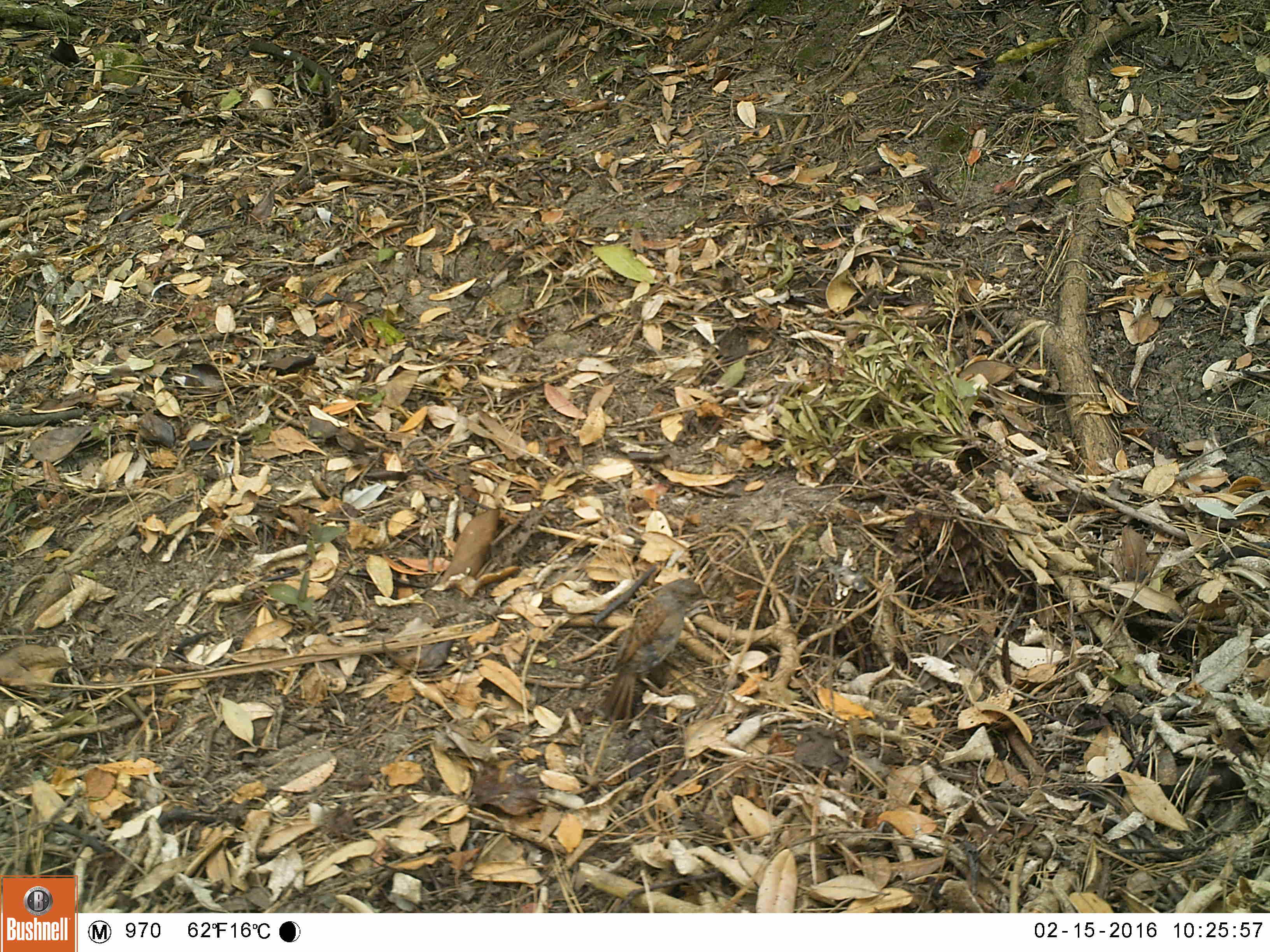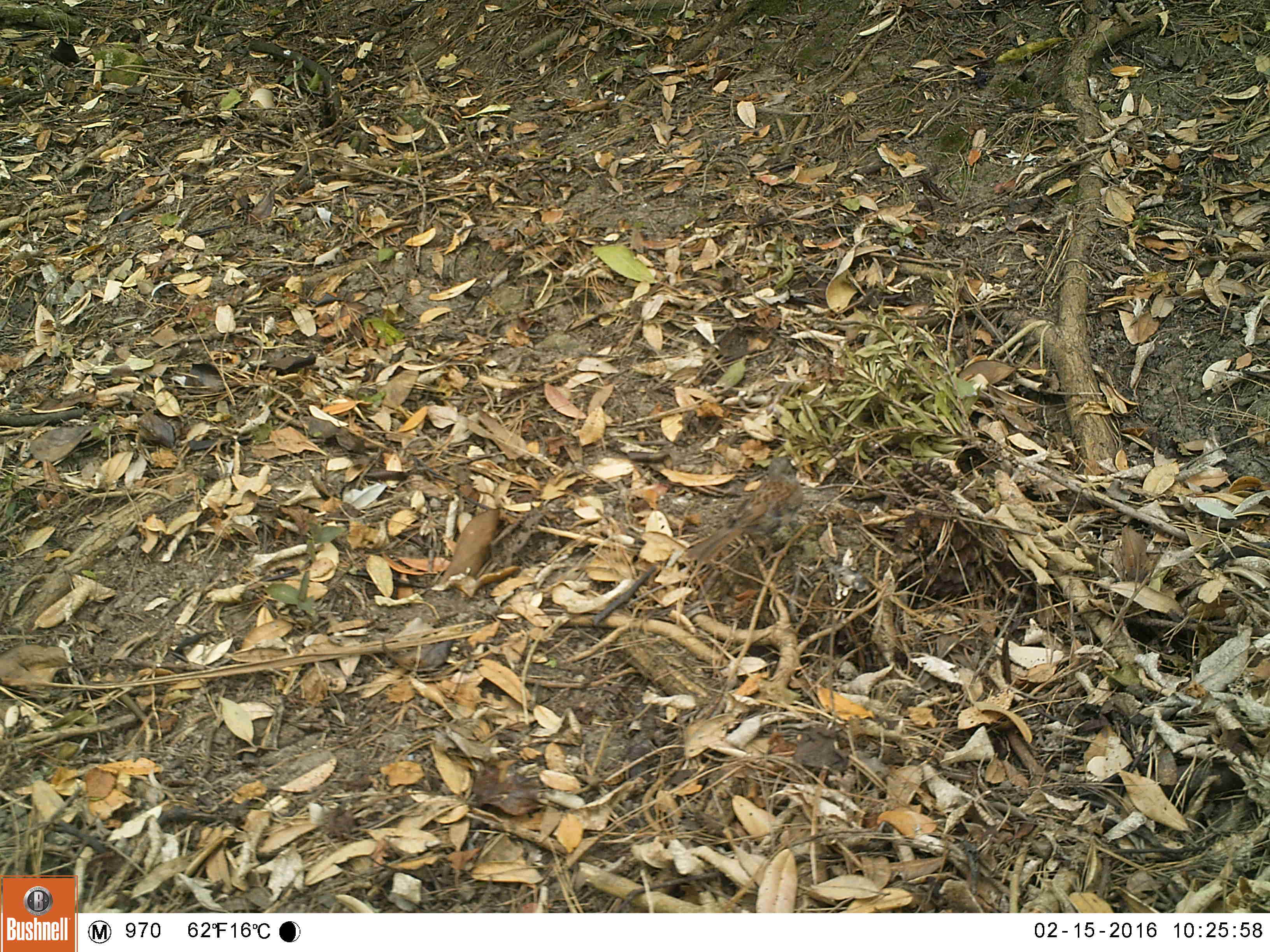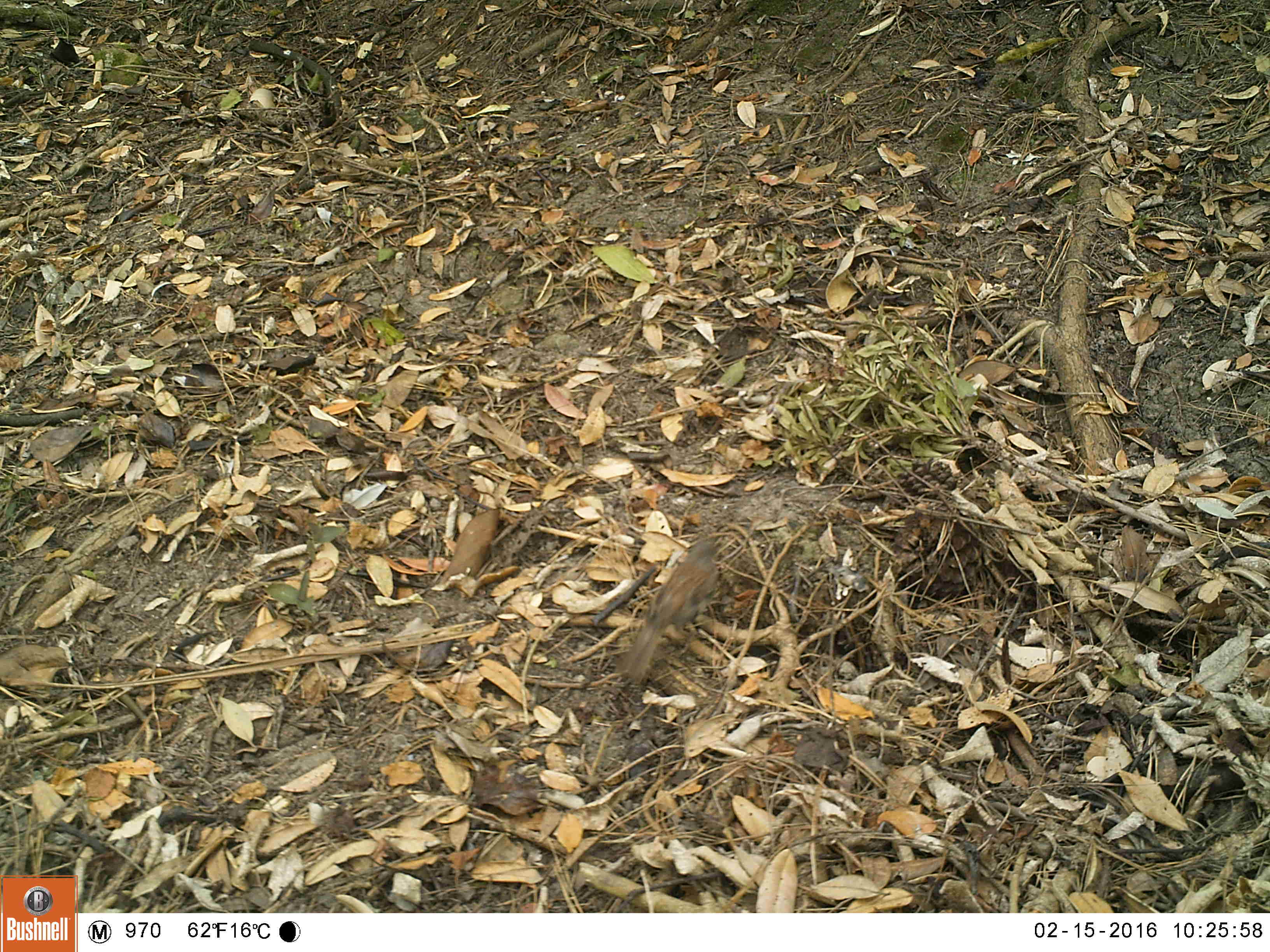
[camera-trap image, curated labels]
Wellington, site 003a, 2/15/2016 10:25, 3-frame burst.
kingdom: Animalia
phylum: Chordata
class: Aves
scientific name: Aves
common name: bird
Bird (Aves).